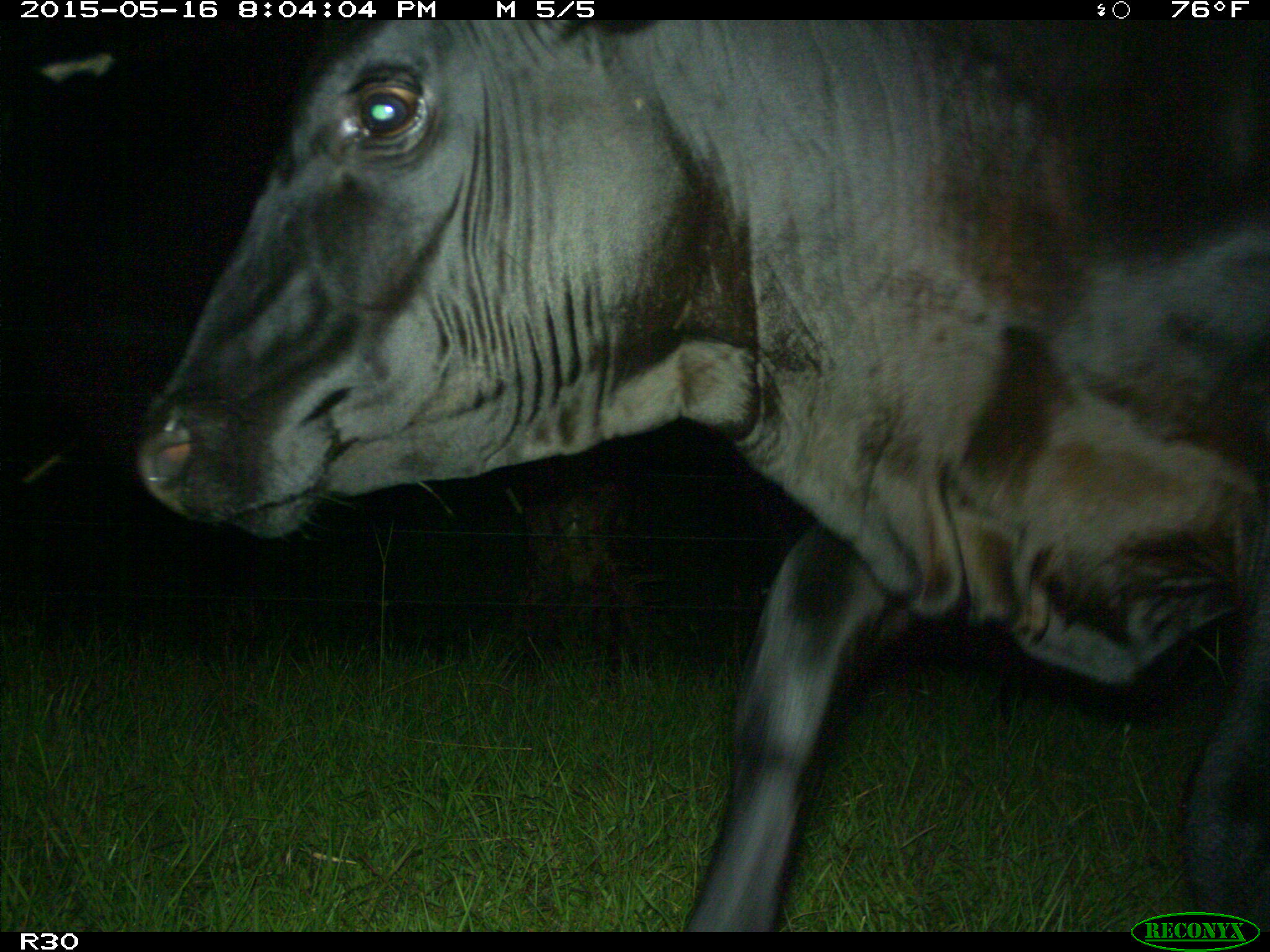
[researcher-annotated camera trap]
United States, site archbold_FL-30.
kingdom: Animalia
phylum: Chordata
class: Mammalia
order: Artiodactyla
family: Bovidae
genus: Bos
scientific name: Bos taurus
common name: domestic cow